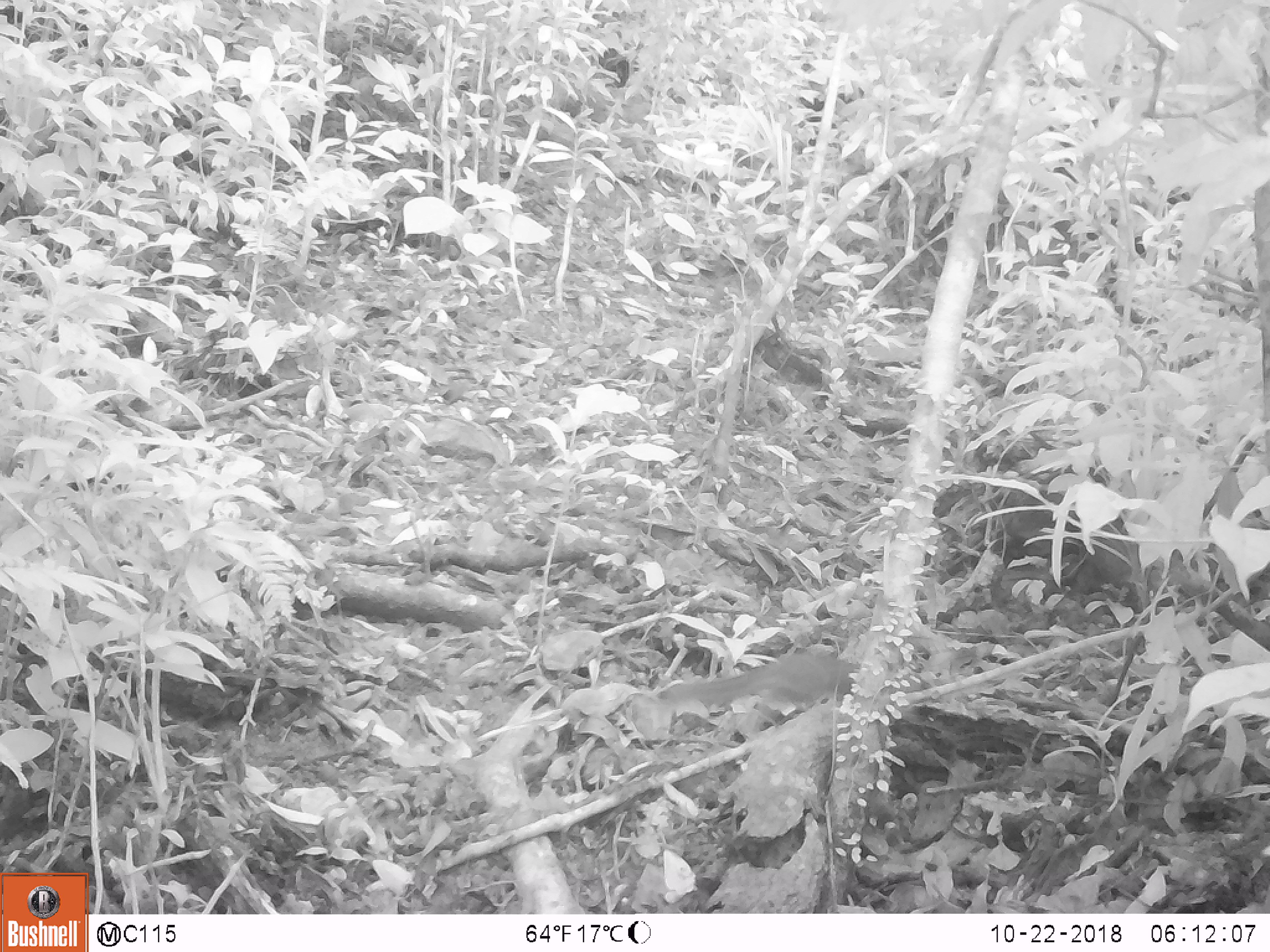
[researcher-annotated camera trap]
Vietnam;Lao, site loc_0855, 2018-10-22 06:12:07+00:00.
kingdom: Animalia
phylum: Chordata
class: Mammalia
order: Rodentia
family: Sciuridae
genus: Dremomys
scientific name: Dremomys rufigenis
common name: red-cheeked squirrel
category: red cheeked squirrel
Red cheeked squirrel (red-cheeked squirrel) (Dremomys rufigenis). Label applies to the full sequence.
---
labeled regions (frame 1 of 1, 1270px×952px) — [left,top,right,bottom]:
red cheeked squirrel: [654,649,942,713]